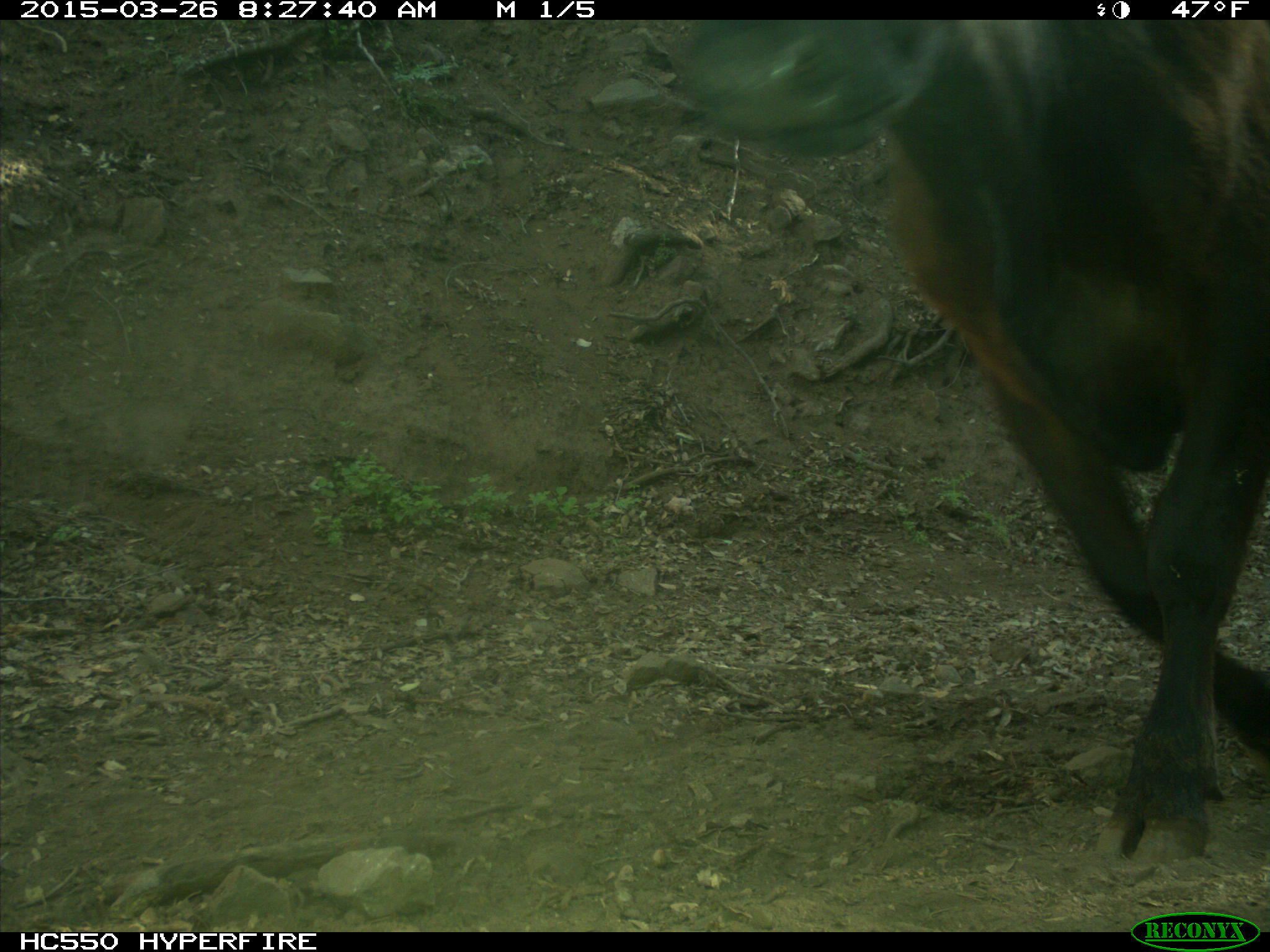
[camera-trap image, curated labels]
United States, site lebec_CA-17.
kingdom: Animalia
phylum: Chordata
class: Mammalia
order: Artiodactyla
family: Bovidae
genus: Bos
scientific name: Bos taurus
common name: domestic cow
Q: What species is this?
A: Bos taurus (domestic cow).